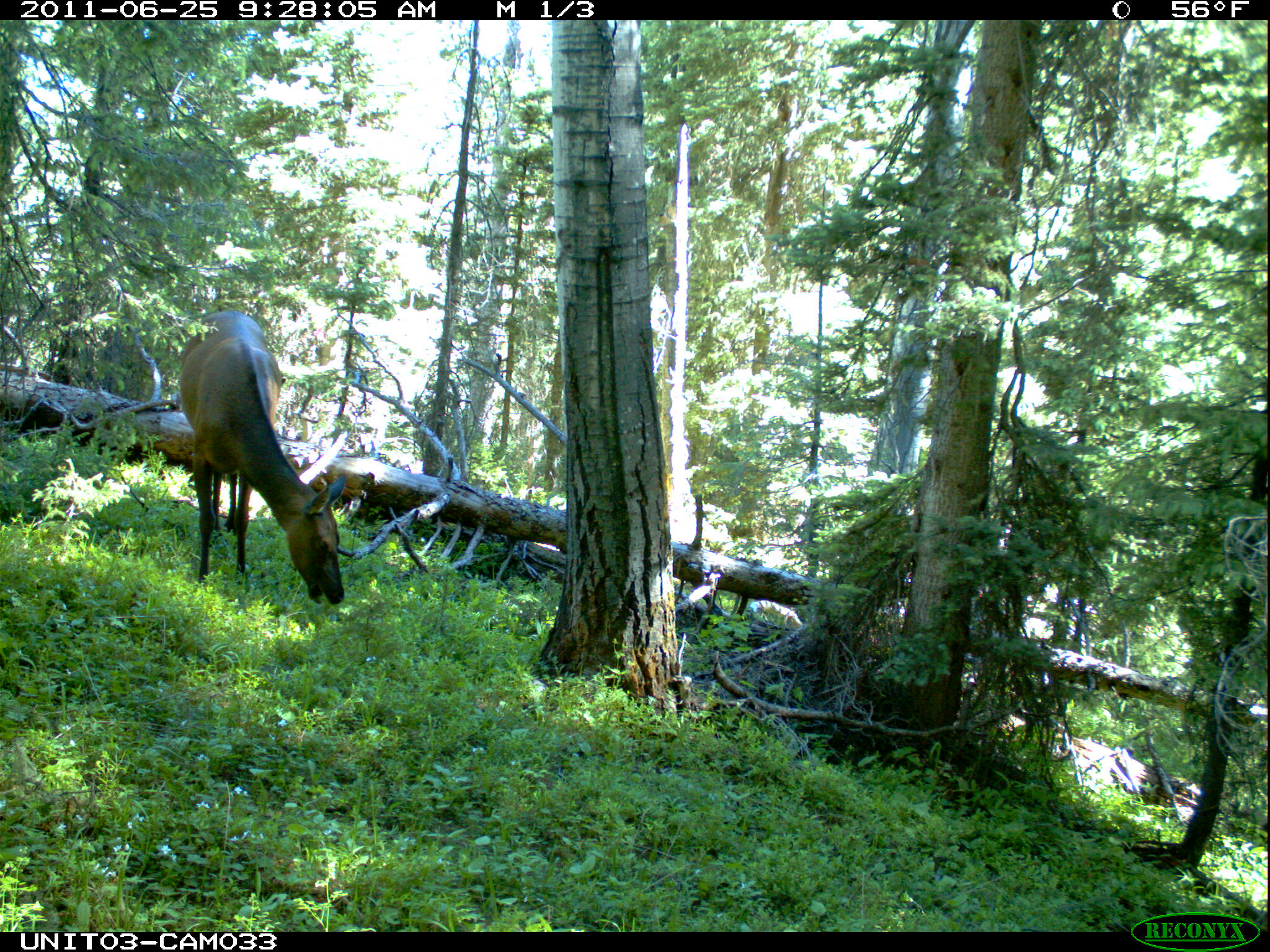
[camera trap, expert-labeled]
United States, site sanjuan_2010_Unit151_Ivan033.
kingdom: Animalia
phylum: Chordata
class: Mammalia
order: Artiodactyla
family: Cervidae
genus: Cervus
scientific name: Cervus elaphus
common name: red deer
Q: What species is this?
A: Cervus elaphus (red deer).